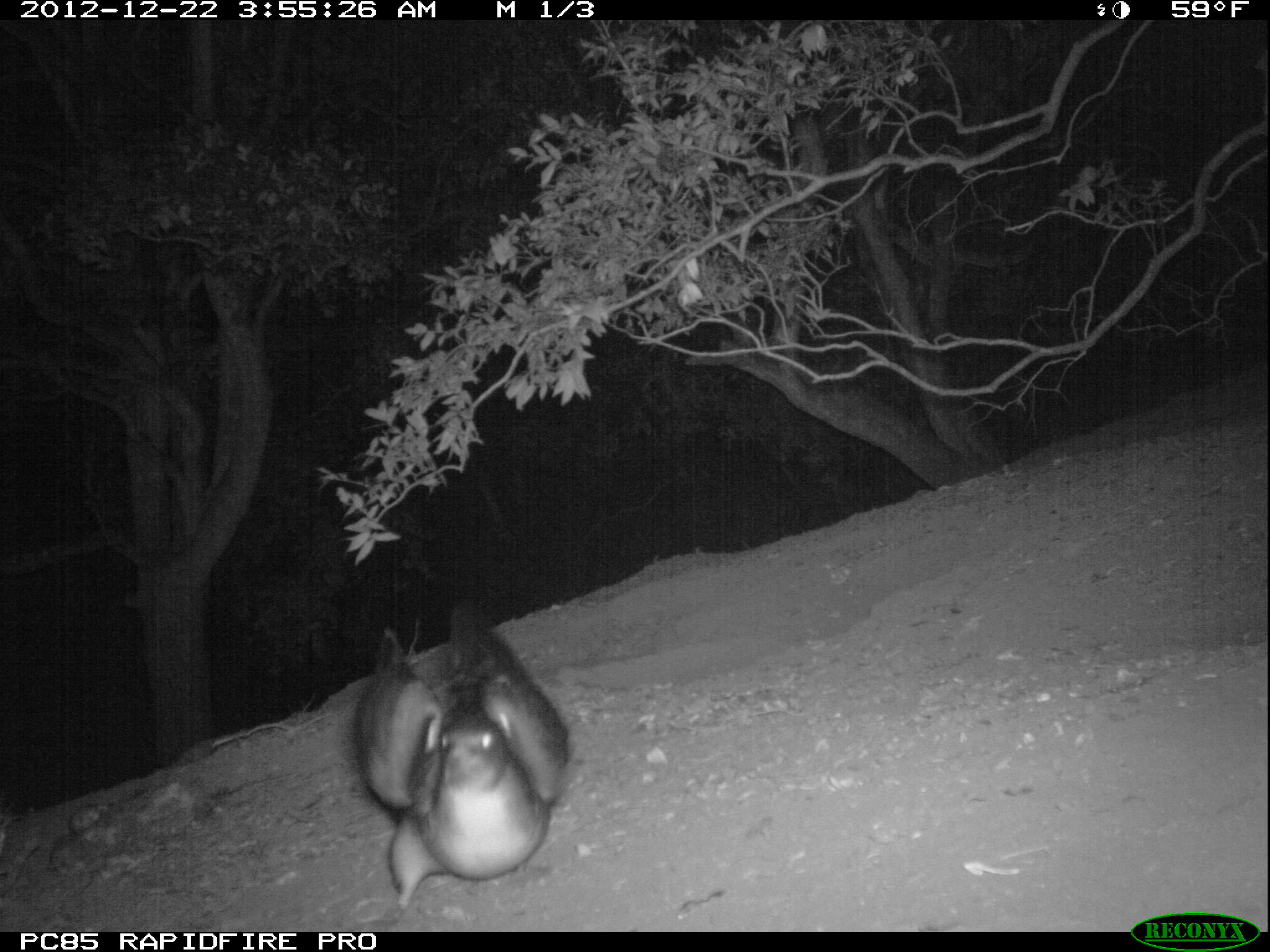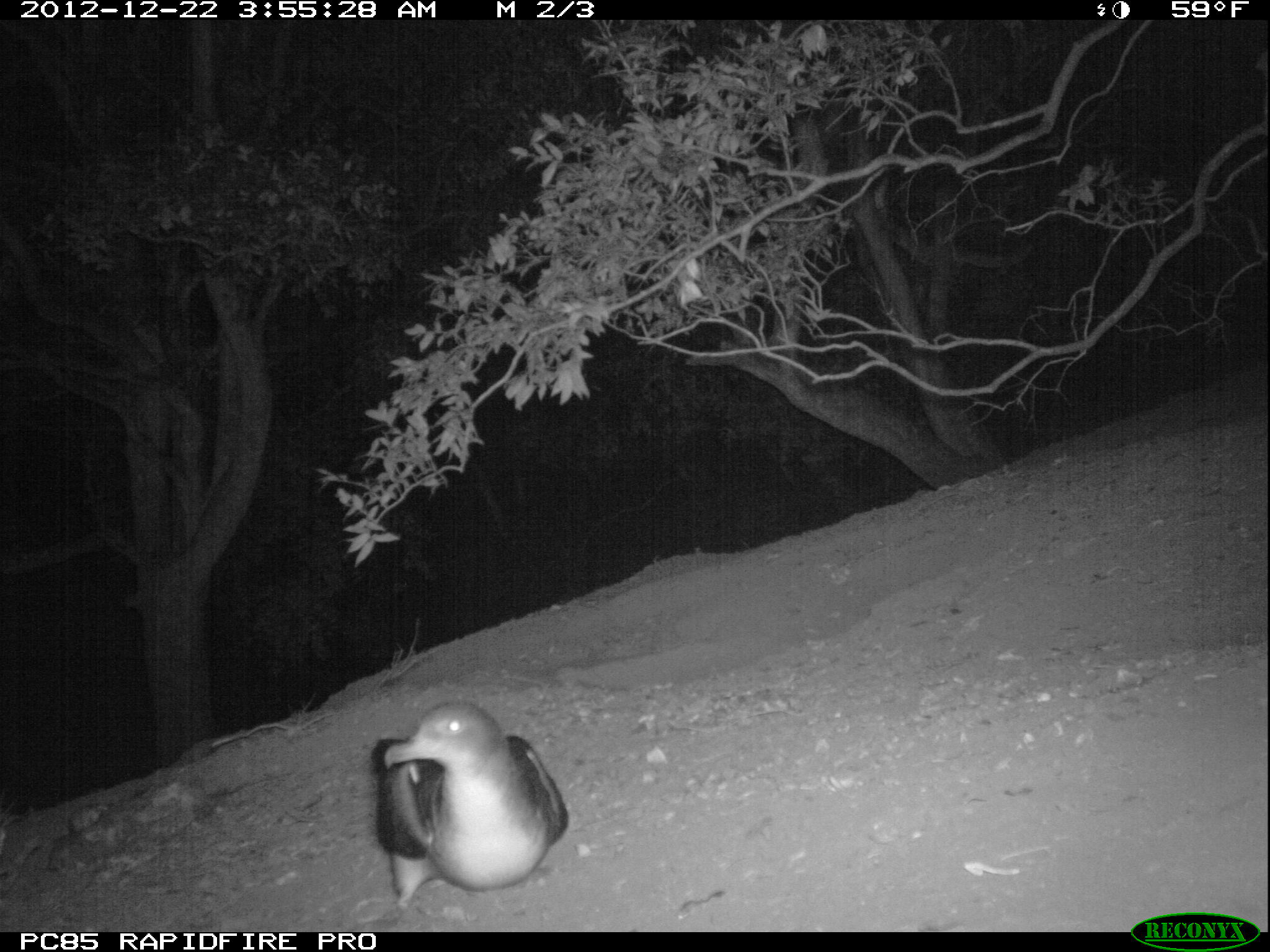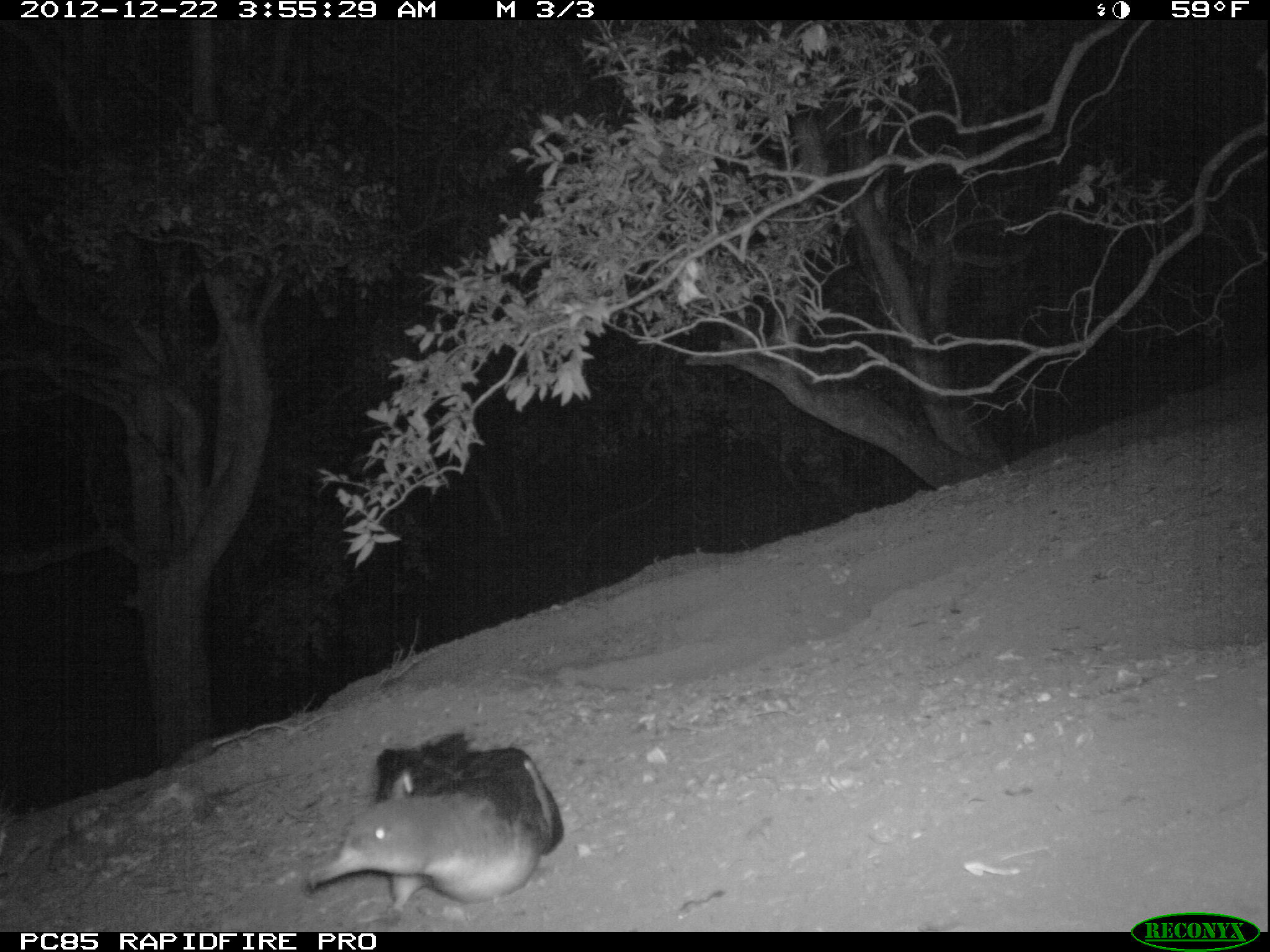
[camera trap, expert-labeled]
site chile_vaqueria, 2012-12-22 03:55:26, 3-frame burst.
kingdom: Animalia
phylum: Chordata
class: Aves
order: Procellariiformes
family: Procellariidae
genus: Calonectris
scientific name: Calonectris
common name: shearwater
Shearwater (Calonectris).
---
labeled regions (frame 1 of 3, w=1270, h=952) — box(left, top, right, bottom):
shearwater: box(352, 605, 569, 909)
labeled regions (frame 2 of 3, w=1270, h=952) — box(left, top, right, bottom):
shearwater: box(366, 698, 566, 912)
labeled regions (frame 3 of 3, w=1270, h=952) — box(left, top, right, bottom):
shearwater: box(306, 733, 564, 917)